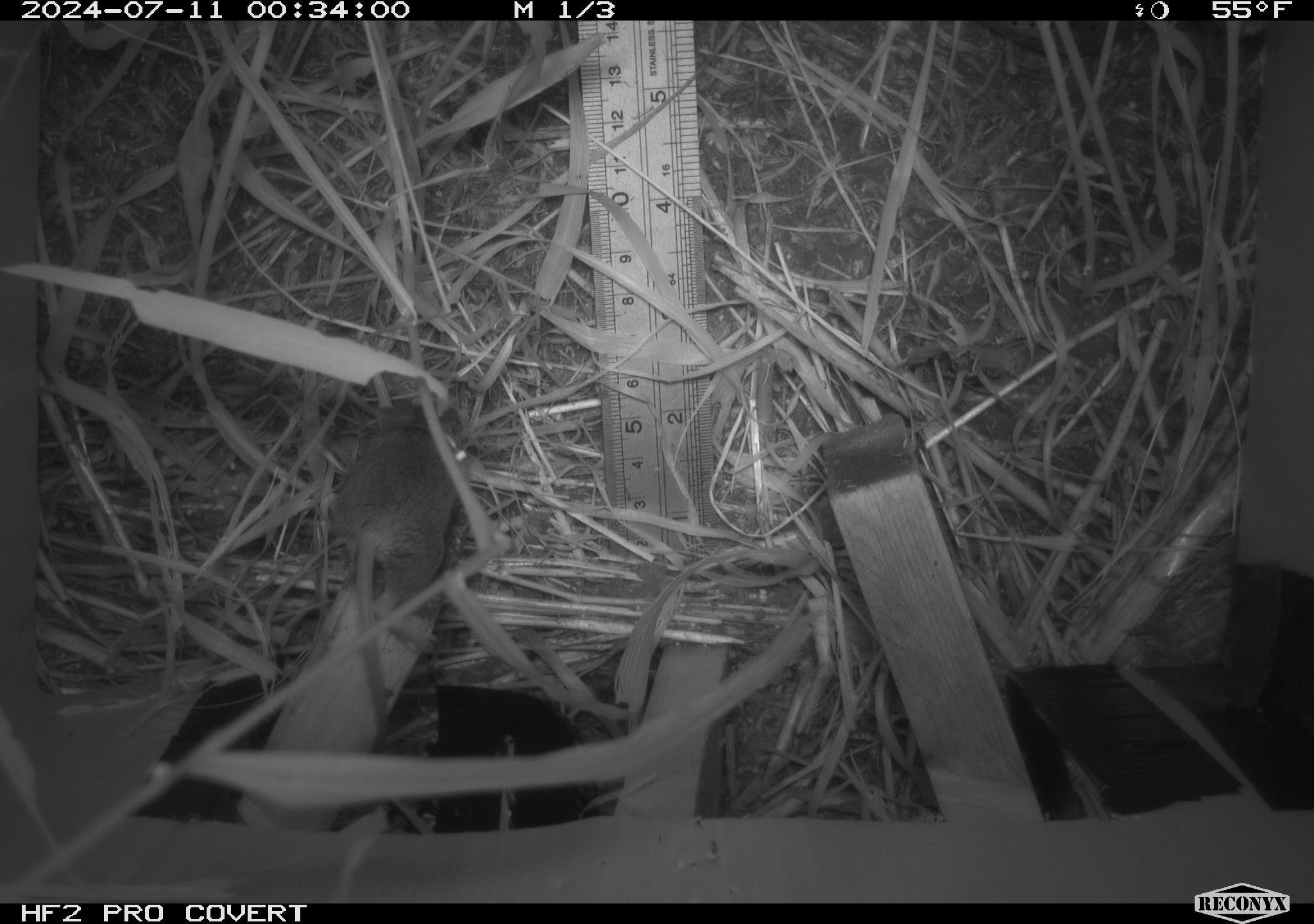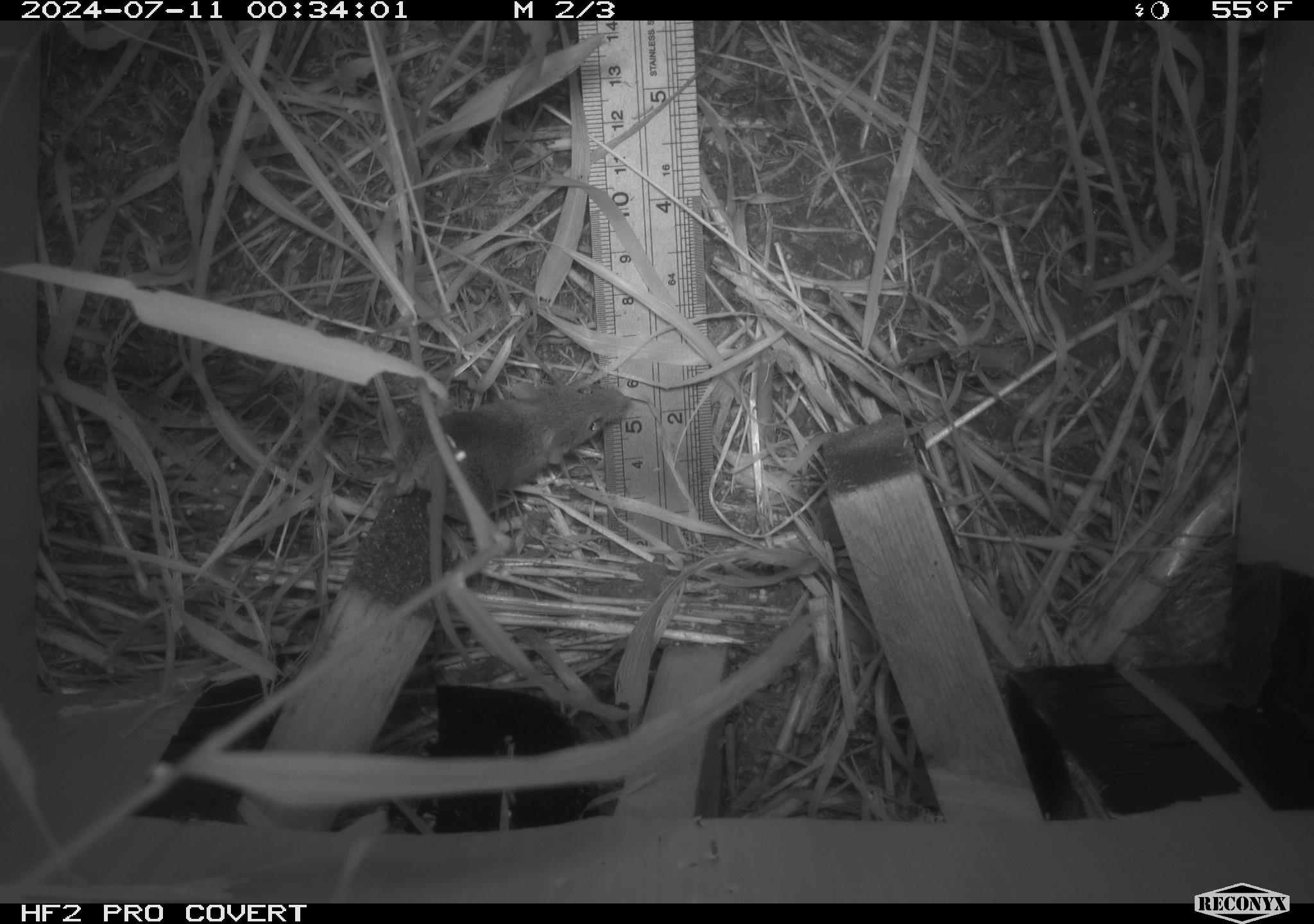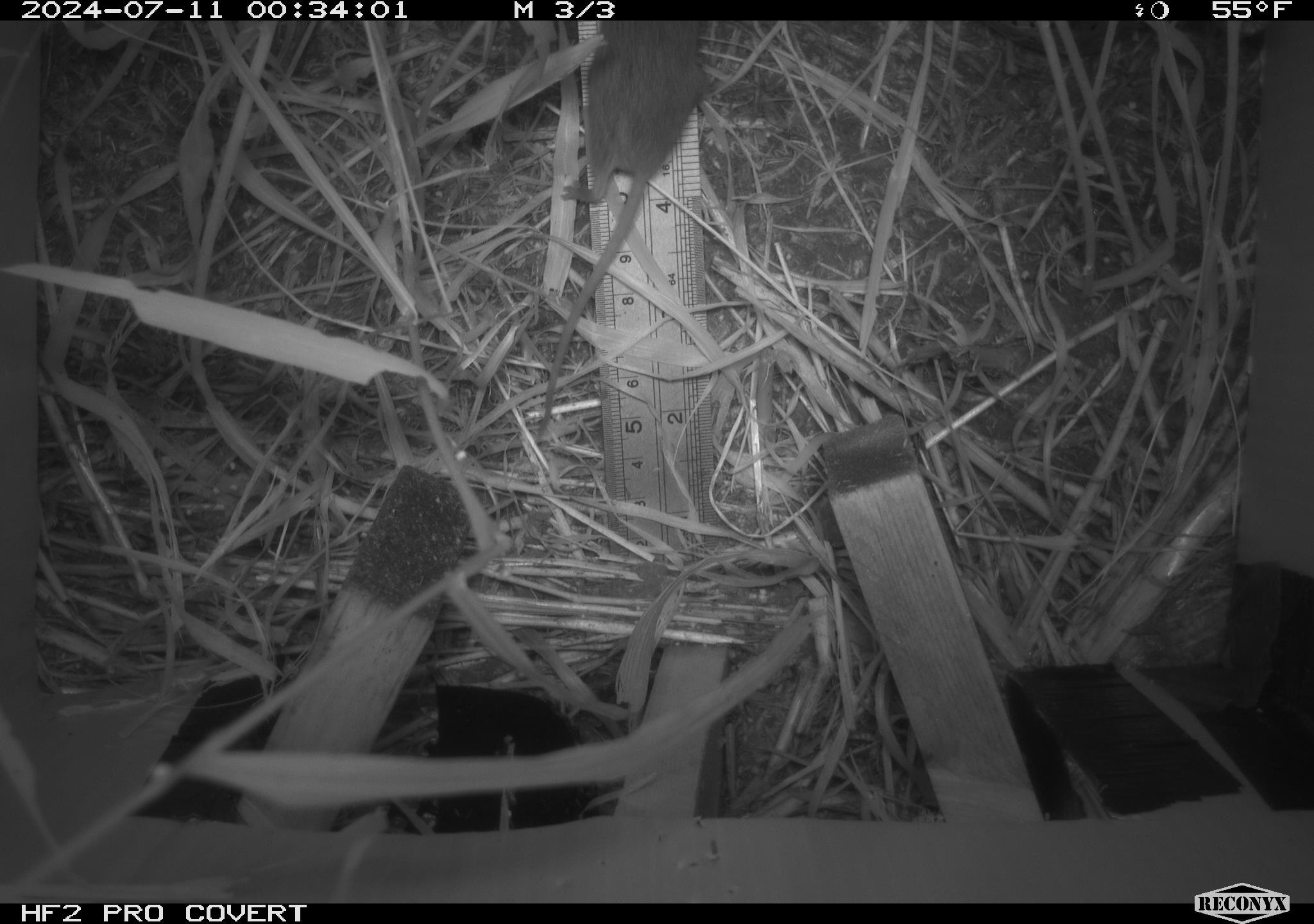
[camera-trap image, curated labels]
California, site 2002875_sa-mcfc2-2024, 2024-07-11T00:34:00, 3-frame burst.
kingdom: Animalia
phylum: Chordata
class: Mammalia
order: Rodentia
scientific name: Rodentia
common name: rodent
Rodent (Rodentia).